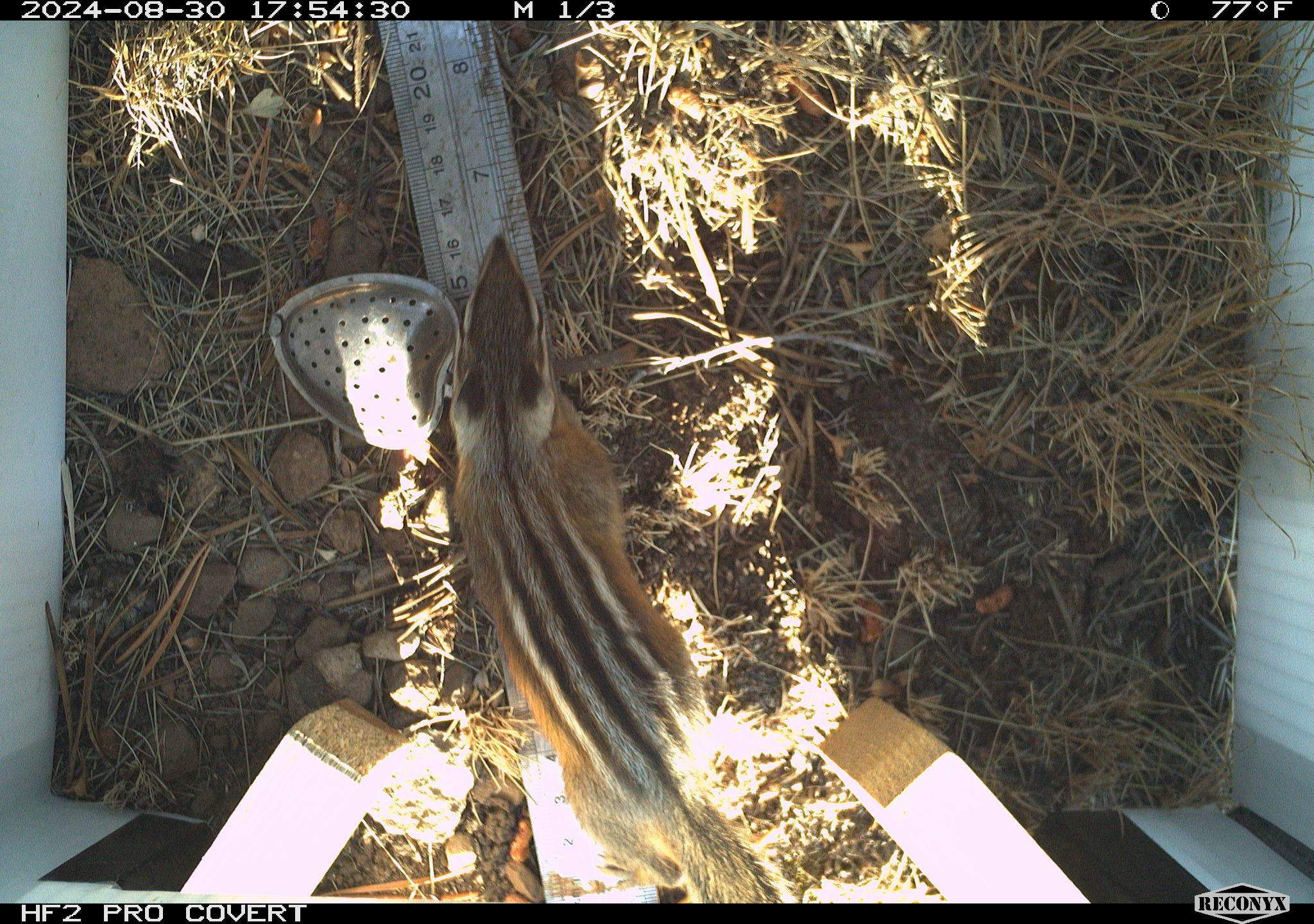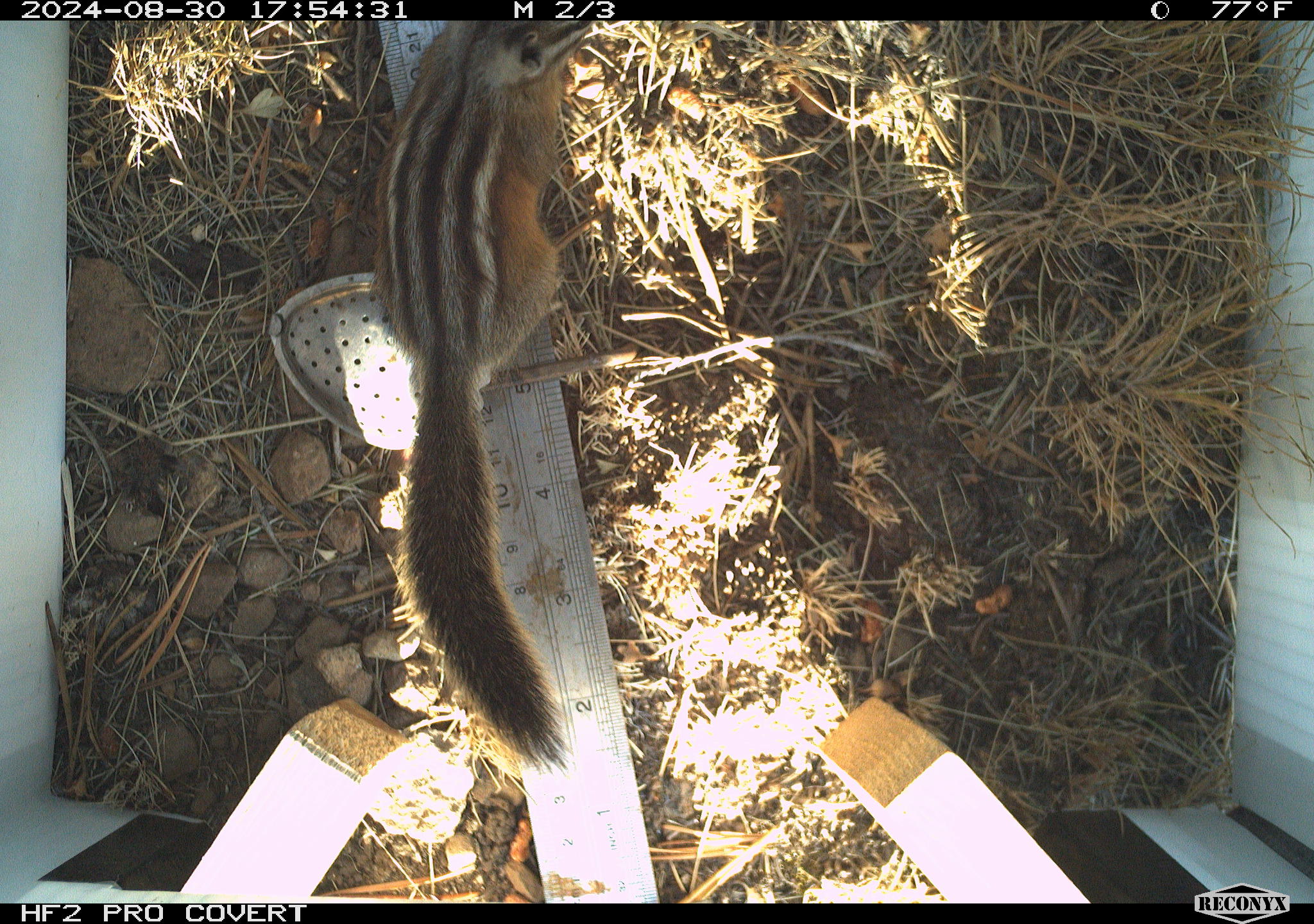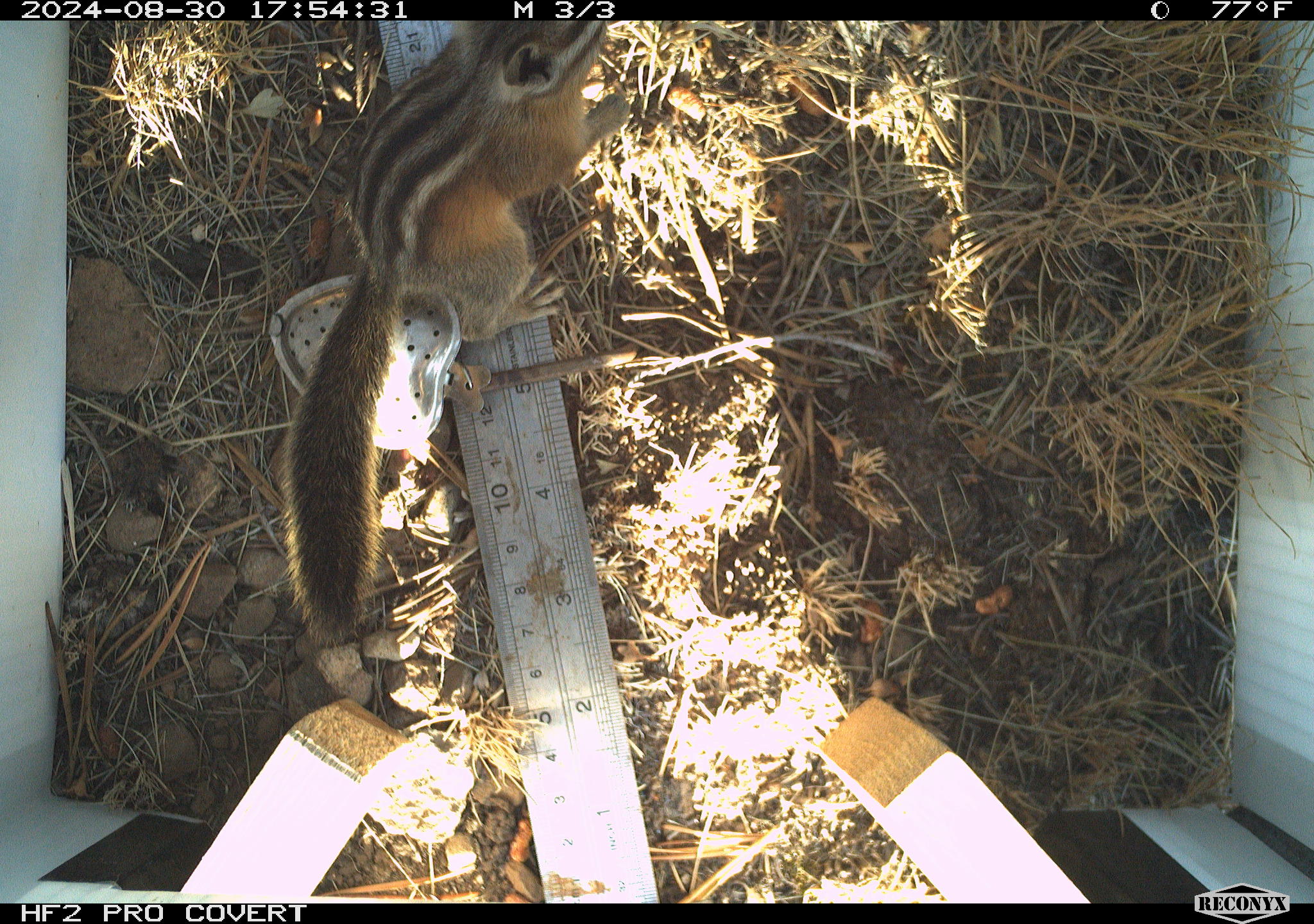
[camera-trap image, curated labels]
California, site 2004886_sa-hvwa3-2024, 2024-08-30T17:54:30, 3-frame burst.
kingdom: Animalia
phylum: Chordata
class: Mammalia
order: Rodentia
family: Sciuridae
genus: Neotamias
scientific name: Neotamias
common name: western chipmunks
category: neotamias species